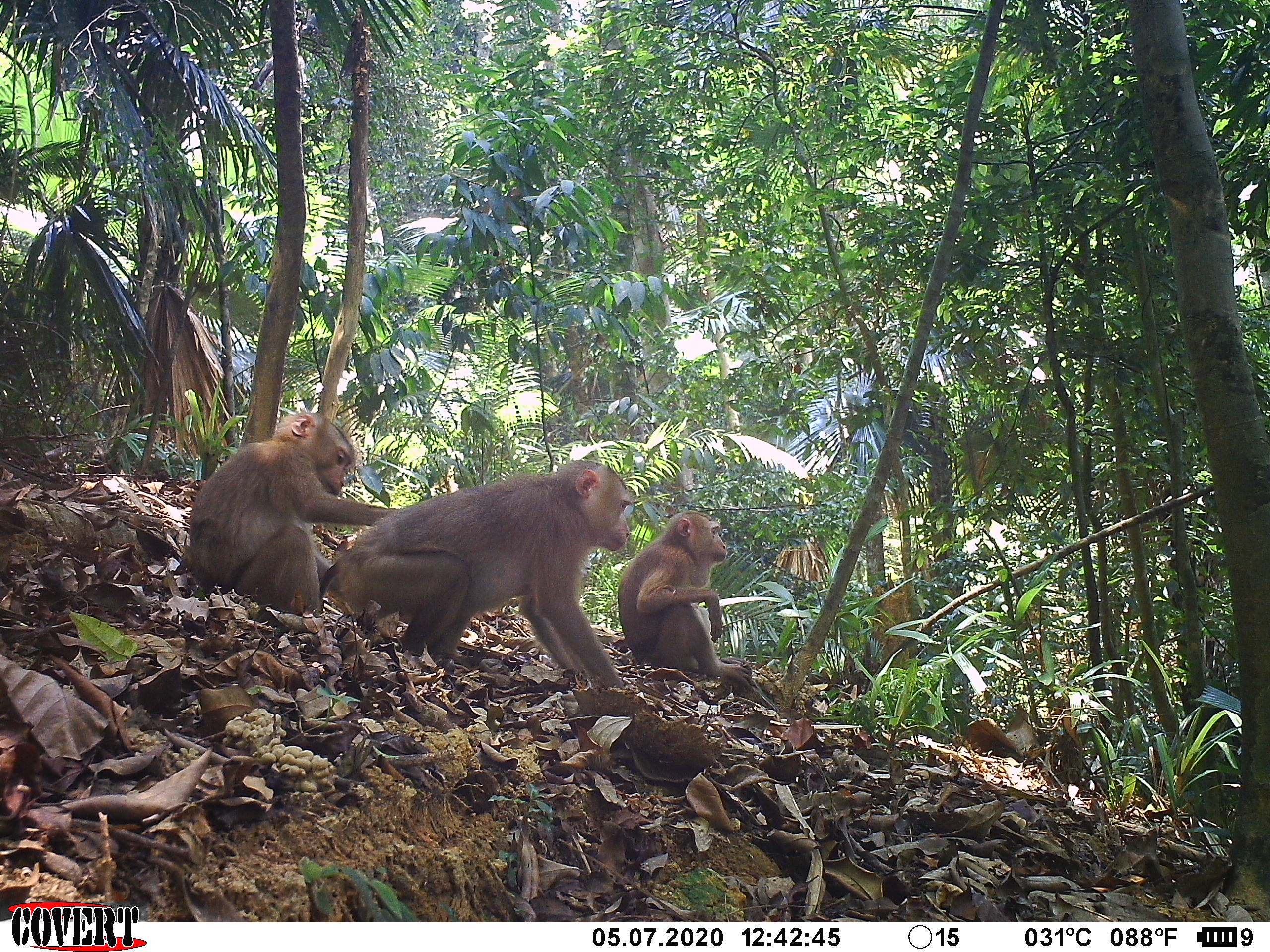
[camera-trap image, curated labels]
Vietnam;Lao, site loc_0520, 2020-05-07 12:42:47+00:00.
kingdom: Animalia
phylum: Chordata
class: Mammalia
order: Primates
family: Cercopithecidae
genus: Macaca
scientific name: Macaca nemestrina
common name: pig-tailed macaque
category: pig tailed macaque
Pig tailed macaque (pig-tailed macaque) (Macaca nemestrina). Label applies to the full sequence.